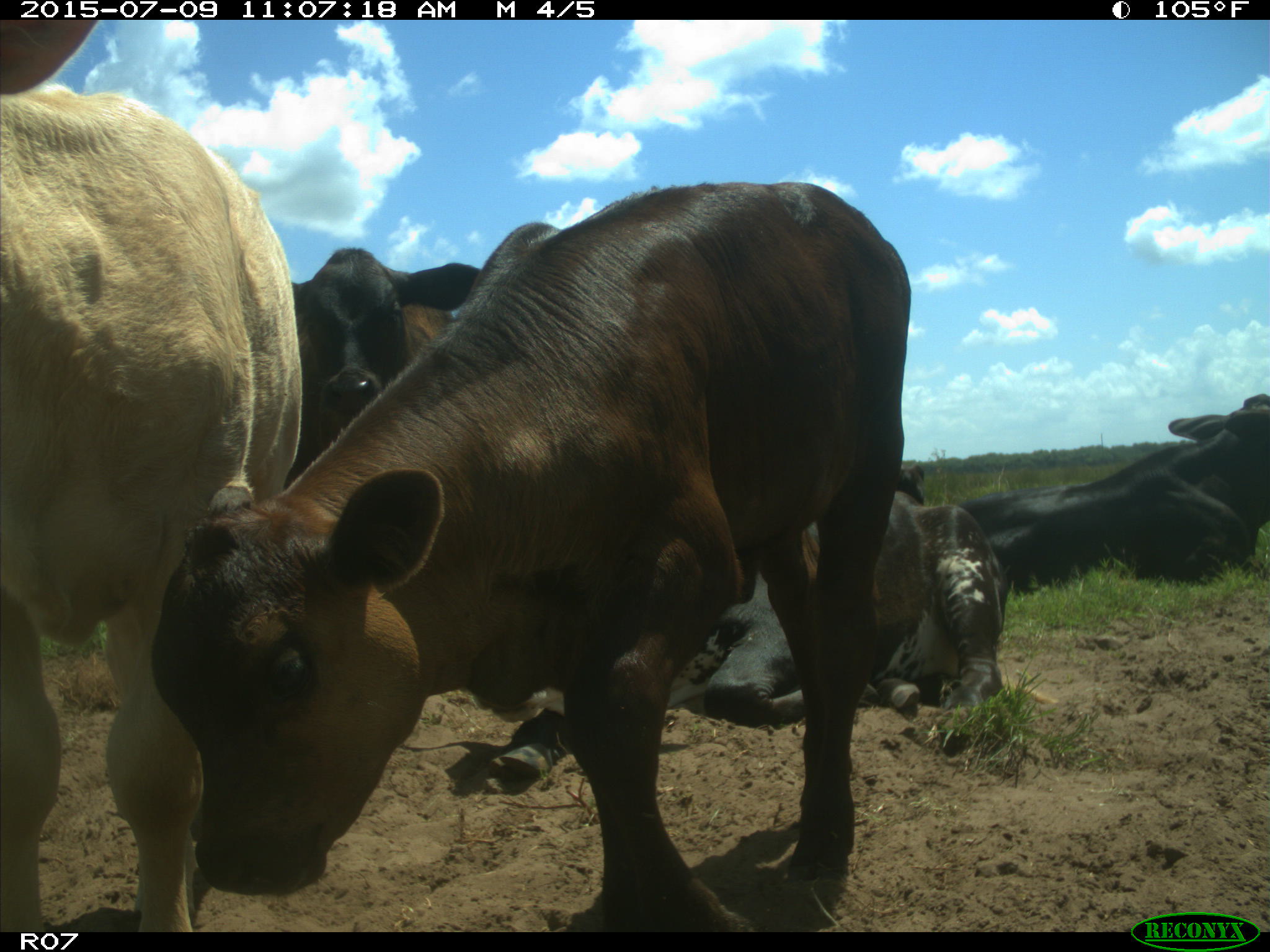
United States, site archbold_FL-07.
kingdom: Animalia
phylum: Chordata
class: Mammalia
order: Artiodactyla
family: Bovidae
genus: Bos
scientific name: Bos taurus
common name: domestic cow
Bos taurus (domestic cow).